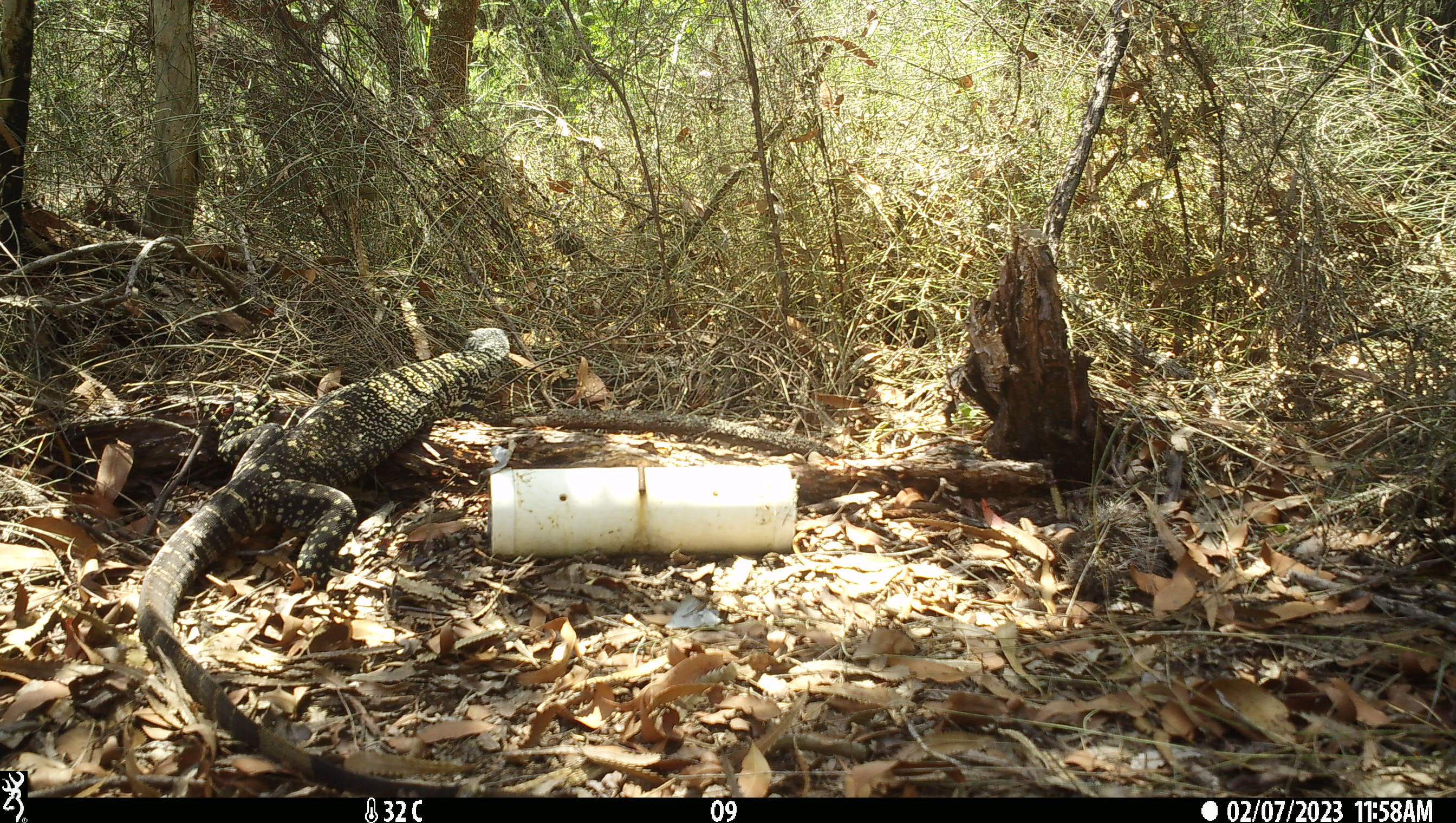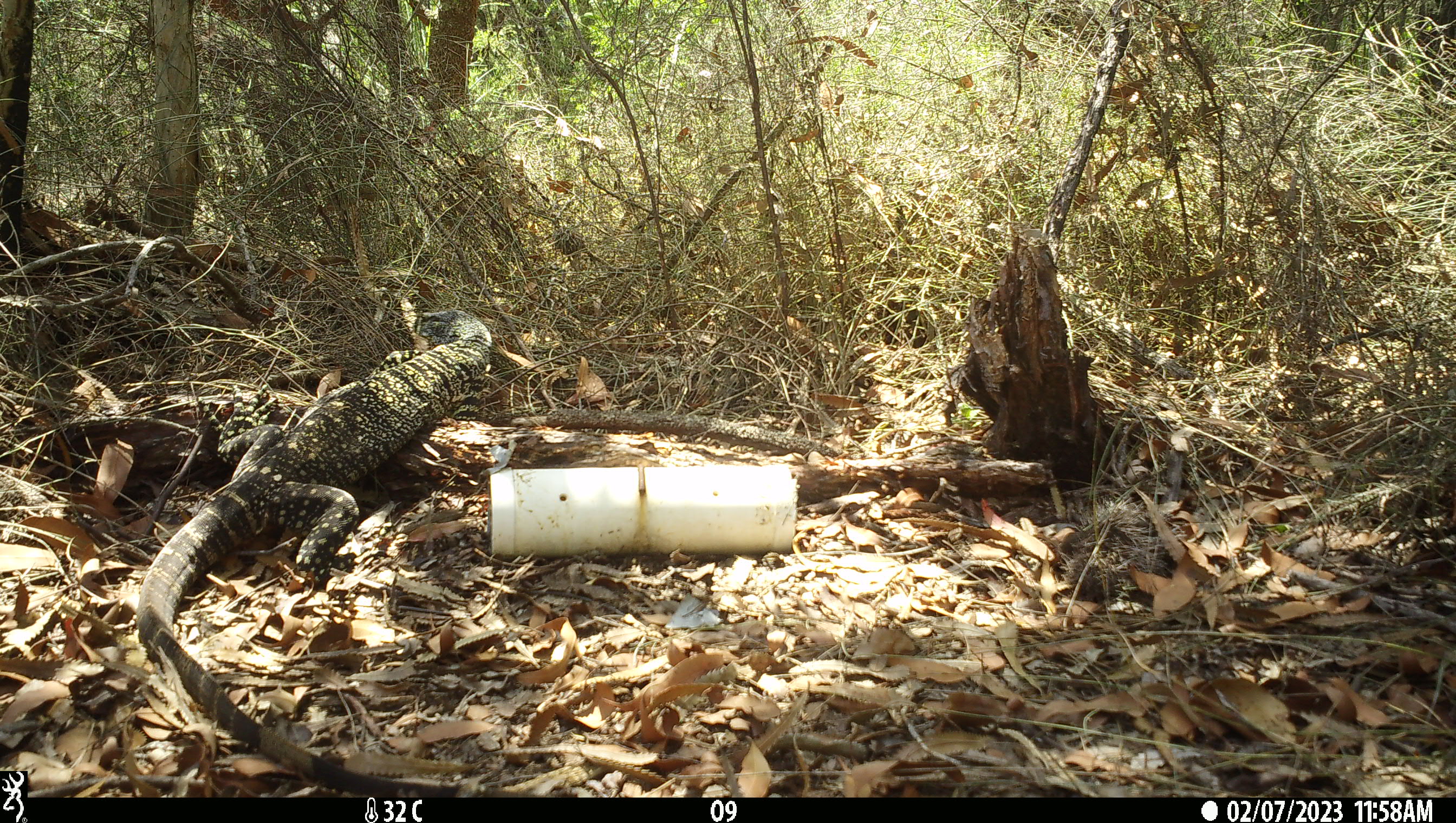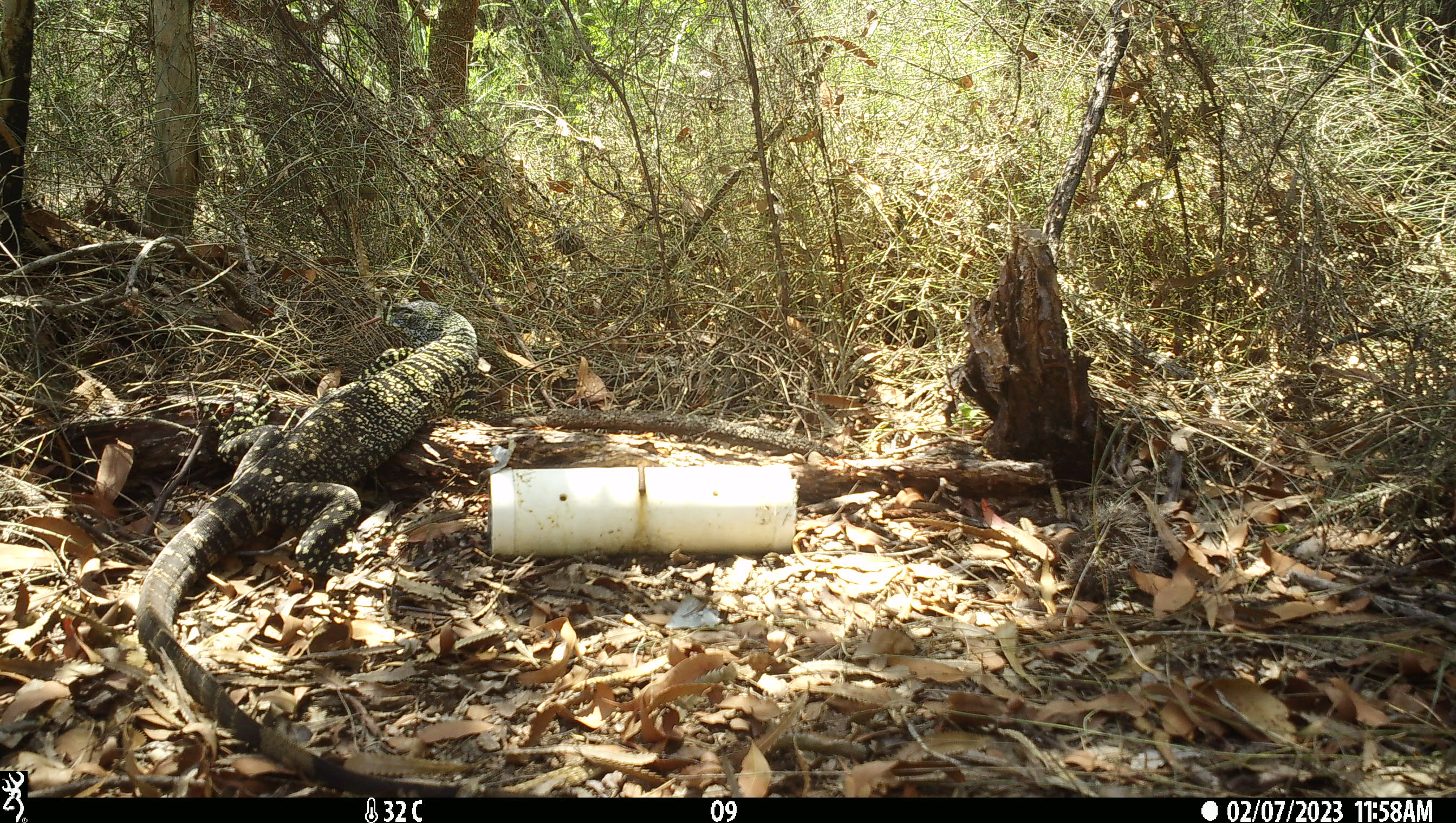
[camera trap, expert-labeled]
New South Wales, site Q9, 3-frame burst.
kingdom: Animalia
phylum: Chordata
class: Reptilia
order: Squamata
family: Varanidae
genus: Varanus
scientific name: Varanus varius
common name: lace monitor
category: goanna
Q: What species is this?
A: Goanna (lace monitor) (Varanus varius).